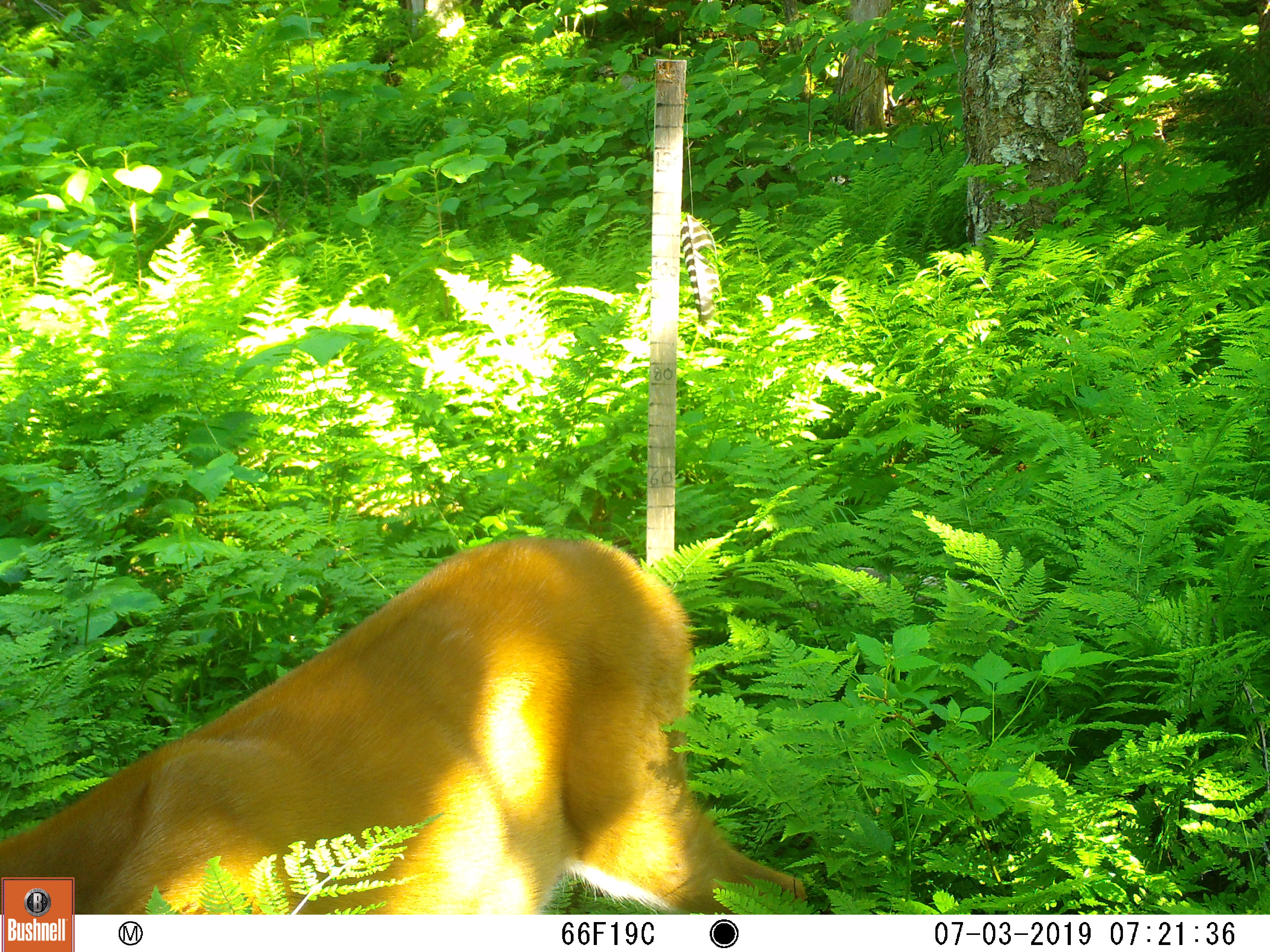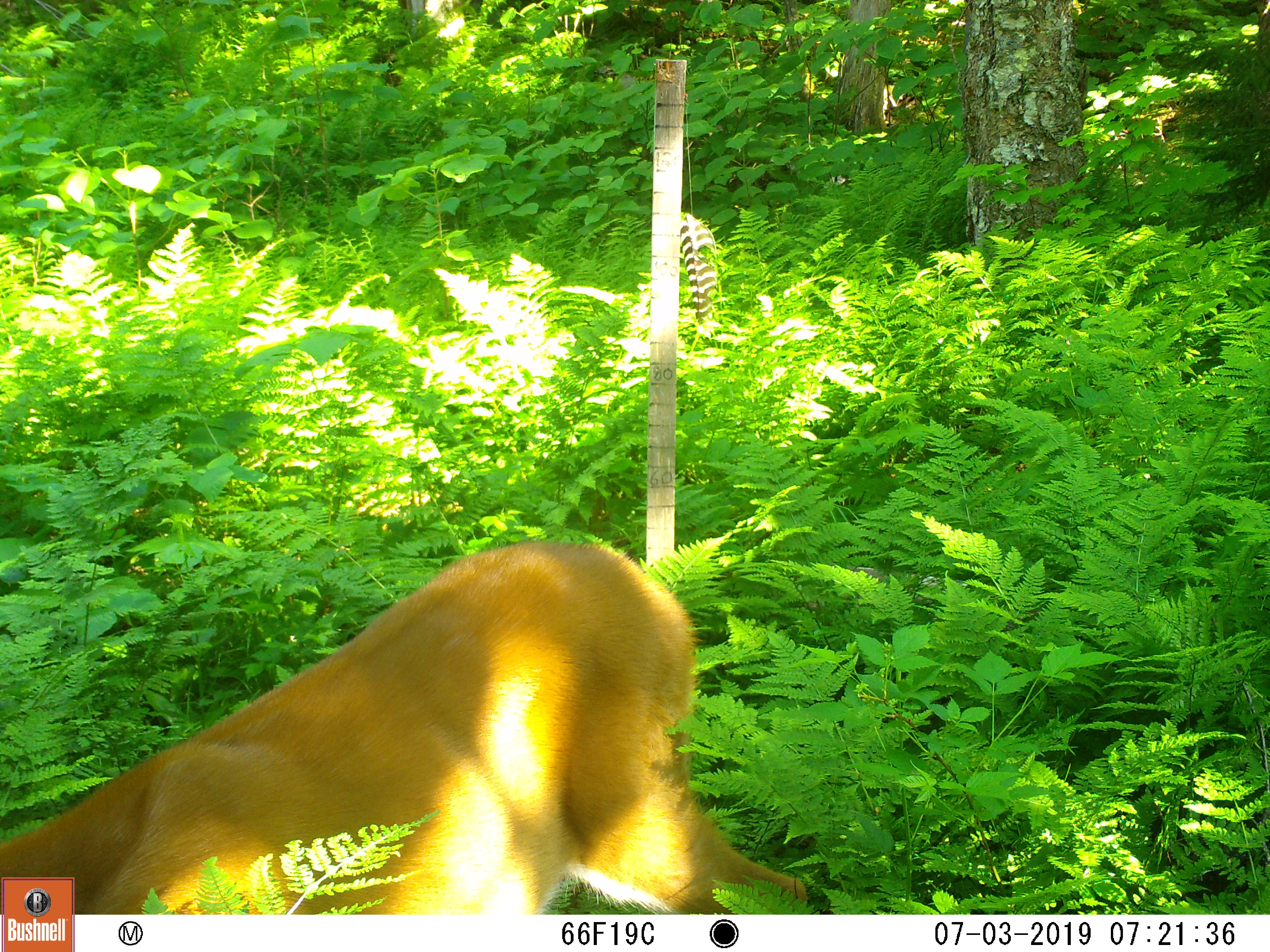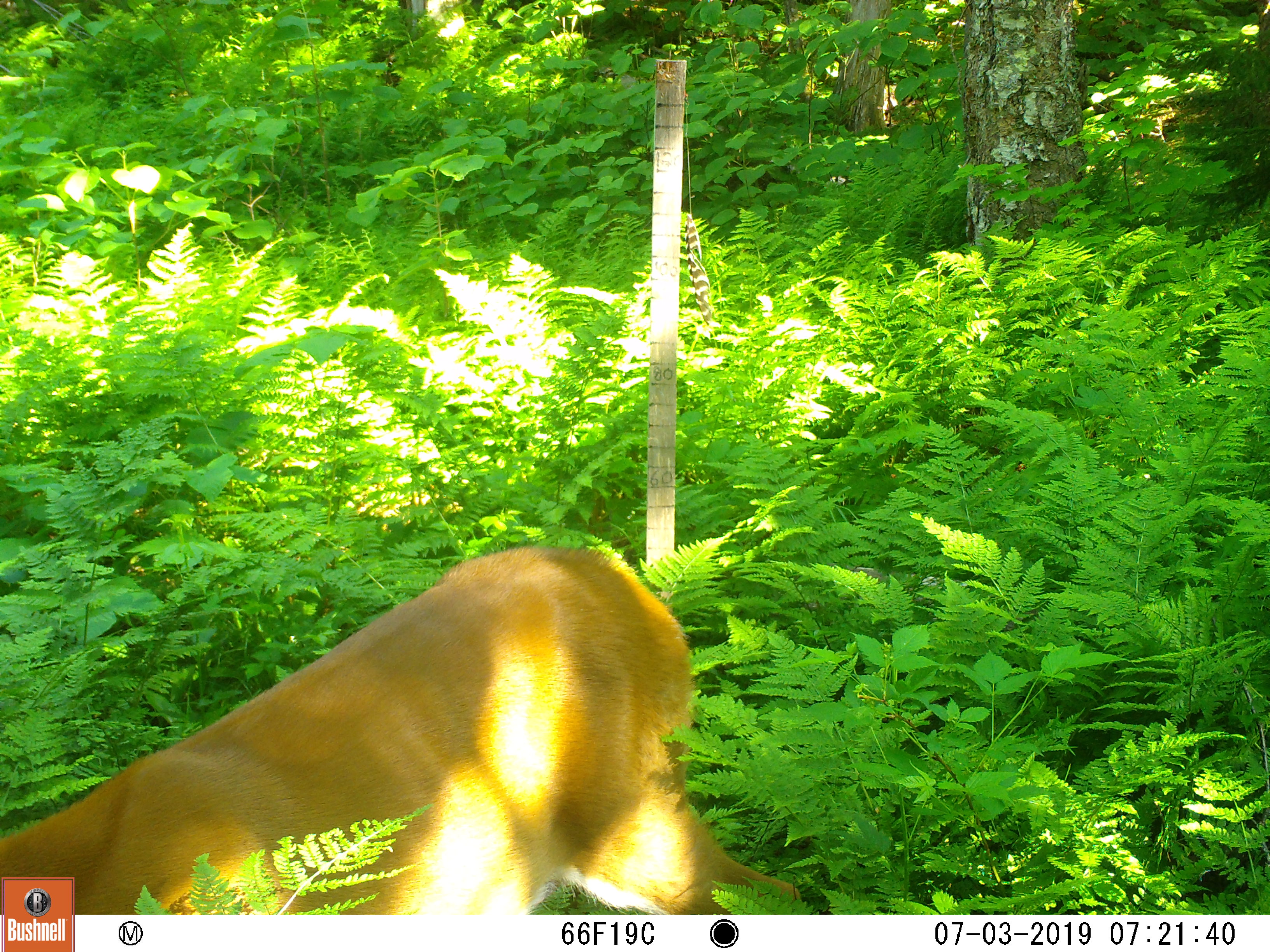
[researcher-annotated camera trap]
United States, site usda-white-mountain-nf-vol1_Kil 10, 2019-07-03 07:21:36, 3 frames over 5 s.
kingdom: Animalia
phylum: Chordata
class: Mammalia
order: Artiodactyla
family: Cervidae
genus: Odocoileus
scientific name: Odocoileus virginianus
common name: white-tailed deer